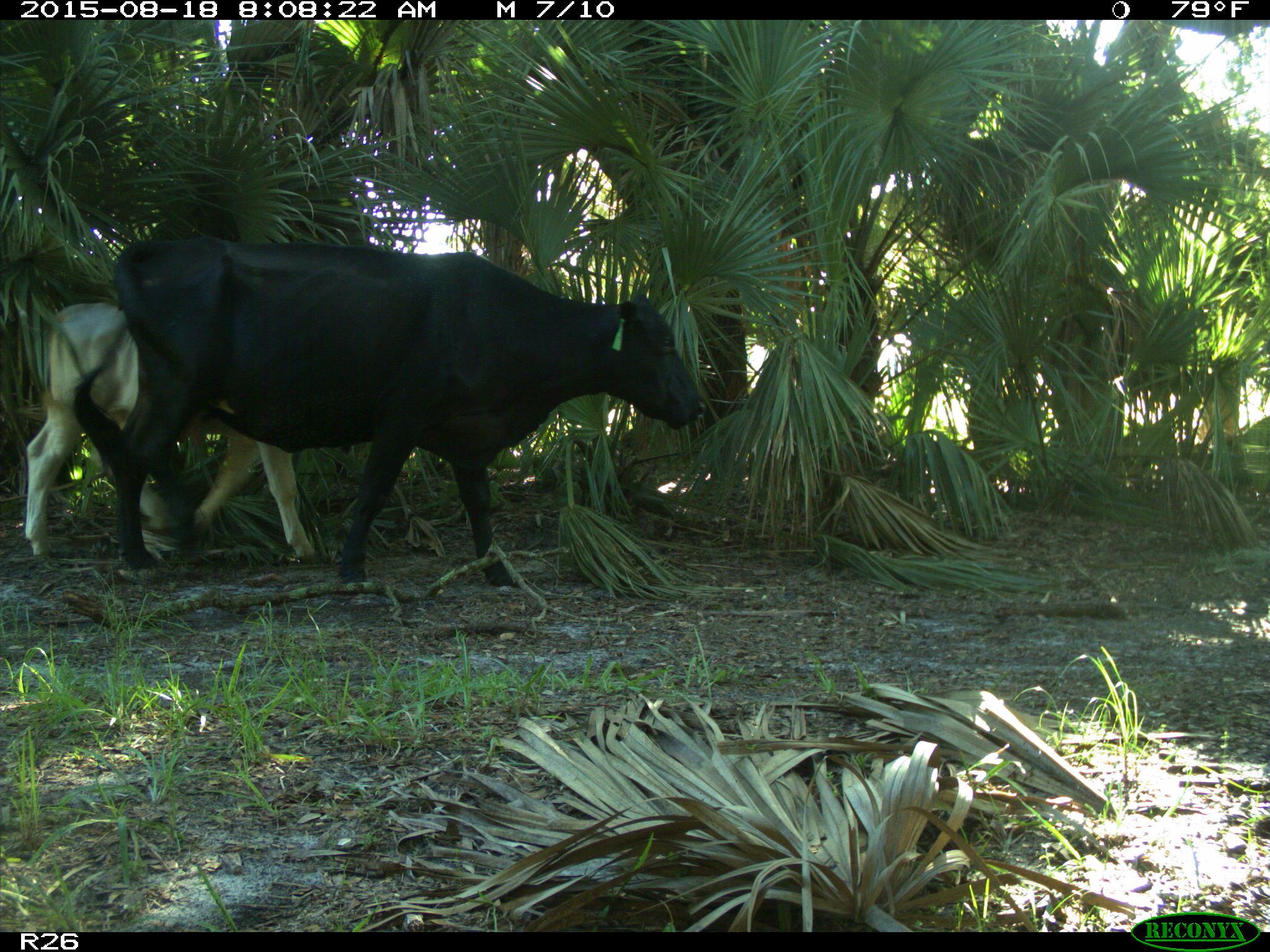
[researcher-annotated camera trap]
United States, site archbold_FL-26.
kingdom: Animalia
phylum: Chordata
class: Mammalia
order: Artiodactyla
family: Bovidae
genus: Bos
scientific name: Bos taurus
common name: domestic cow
Bos taurus (domestic cow).